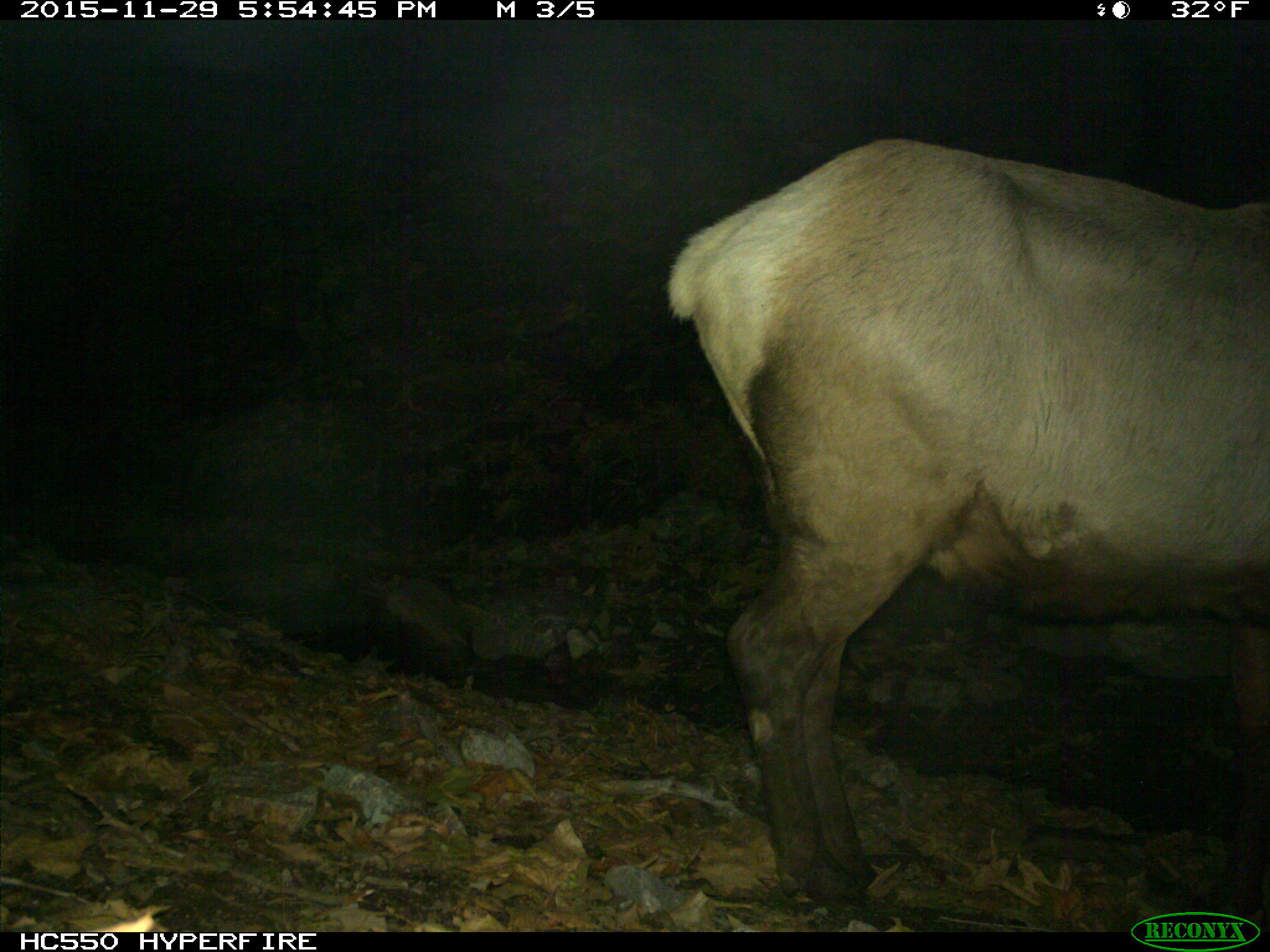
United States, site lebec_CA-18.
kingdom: Animalia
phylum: Chordata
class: Mammalia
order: Artiodactyla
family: Cervidae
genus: Cervus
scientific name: Cervus canadensis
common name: elk